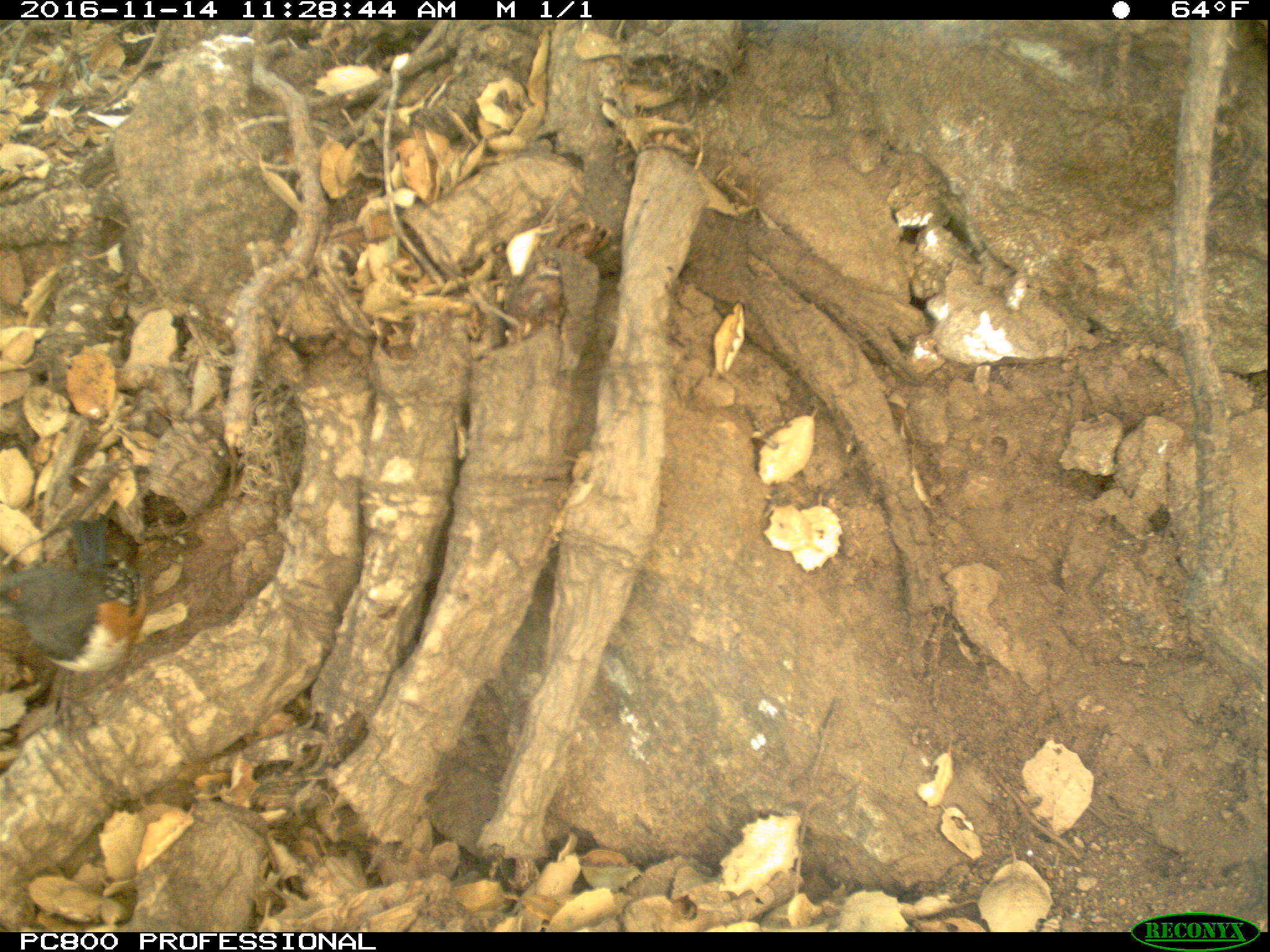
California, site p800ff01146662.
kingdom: Animalia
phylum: Chordata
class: Aves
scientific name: Aves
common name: bird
Bird (Aves).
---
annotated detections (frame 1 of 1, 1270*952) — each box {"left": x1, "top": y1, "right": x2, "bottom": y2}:
bird: {"left": 0, "top": 511, "right": 141, "bottom": 729}